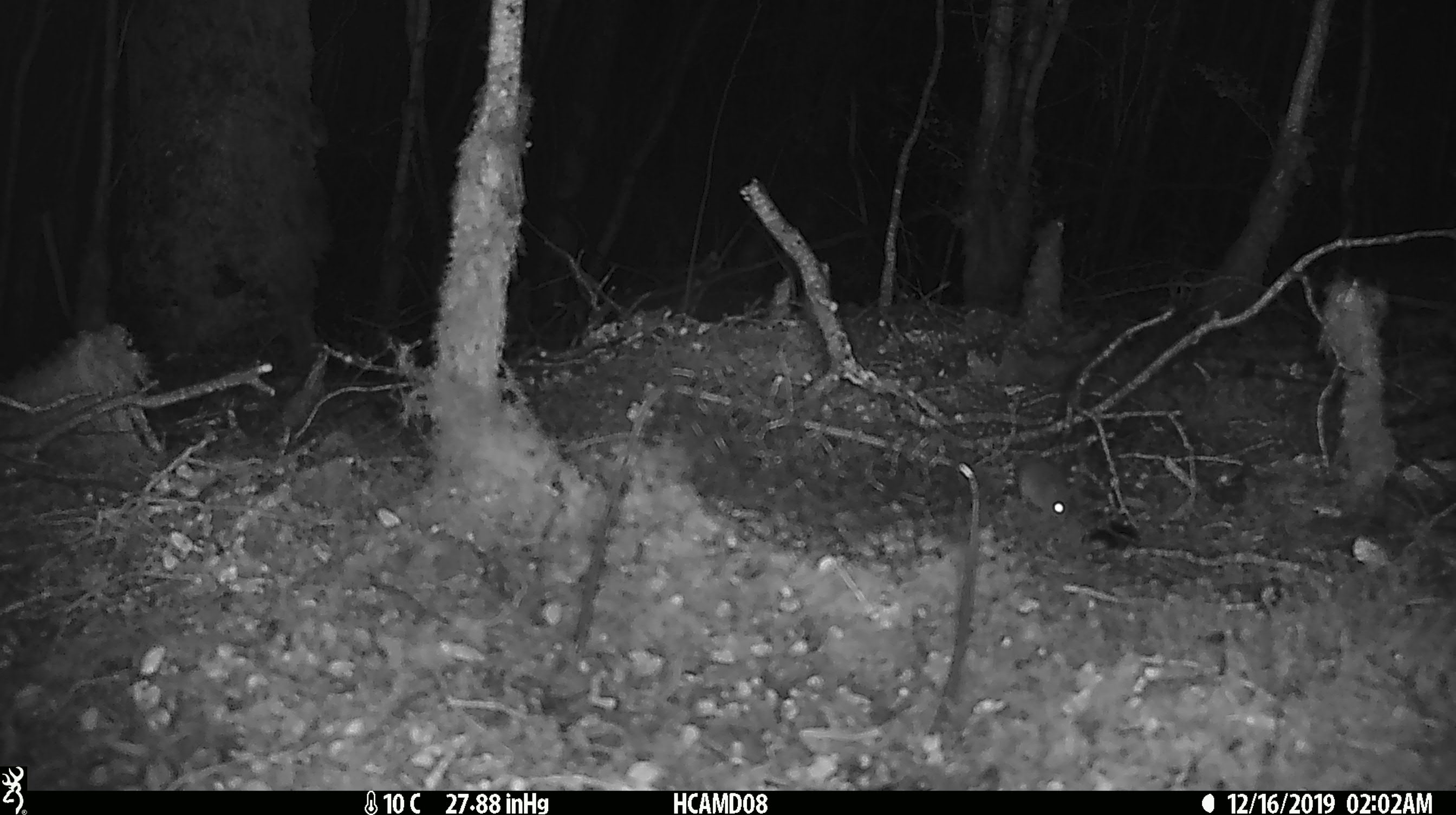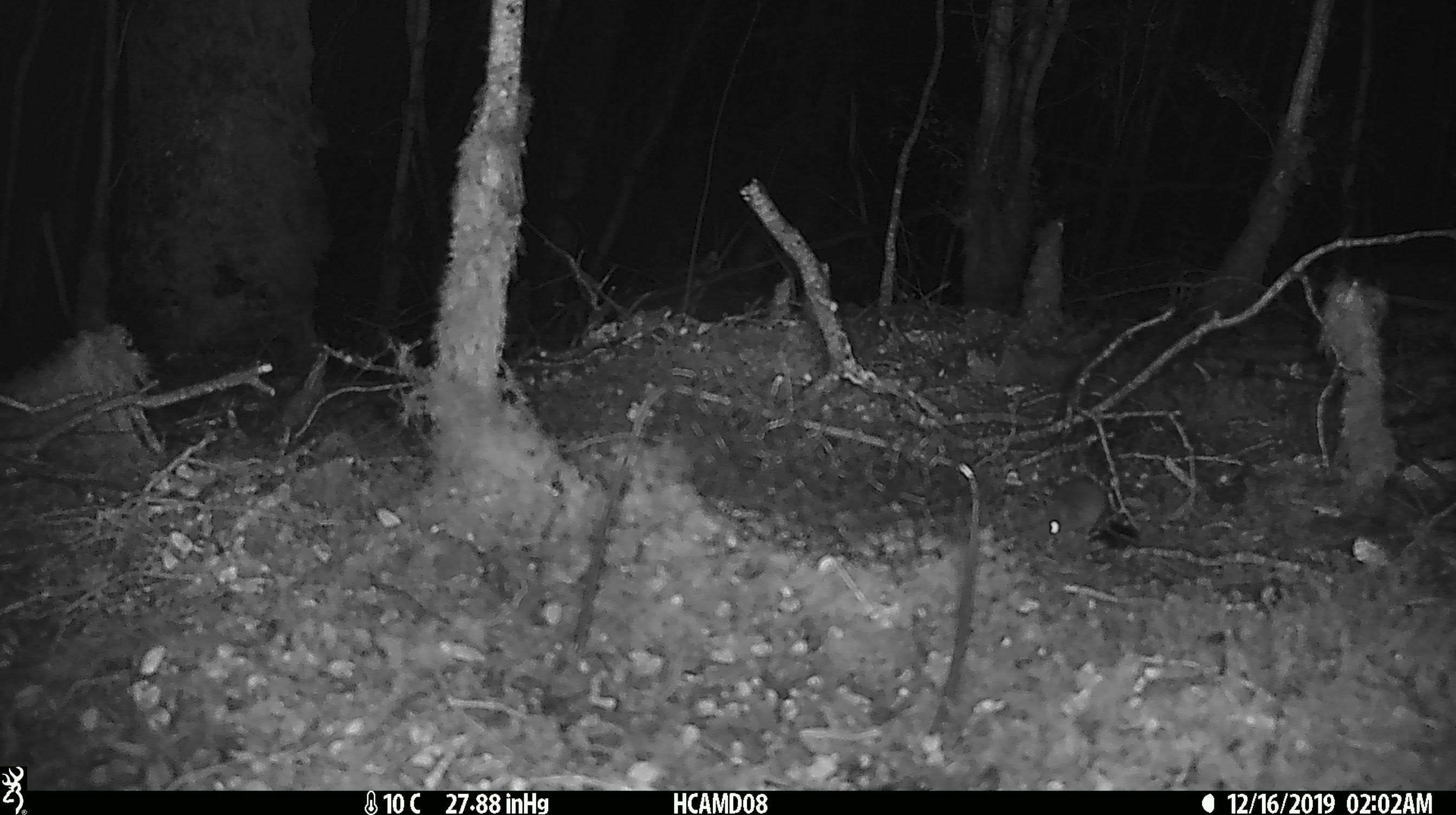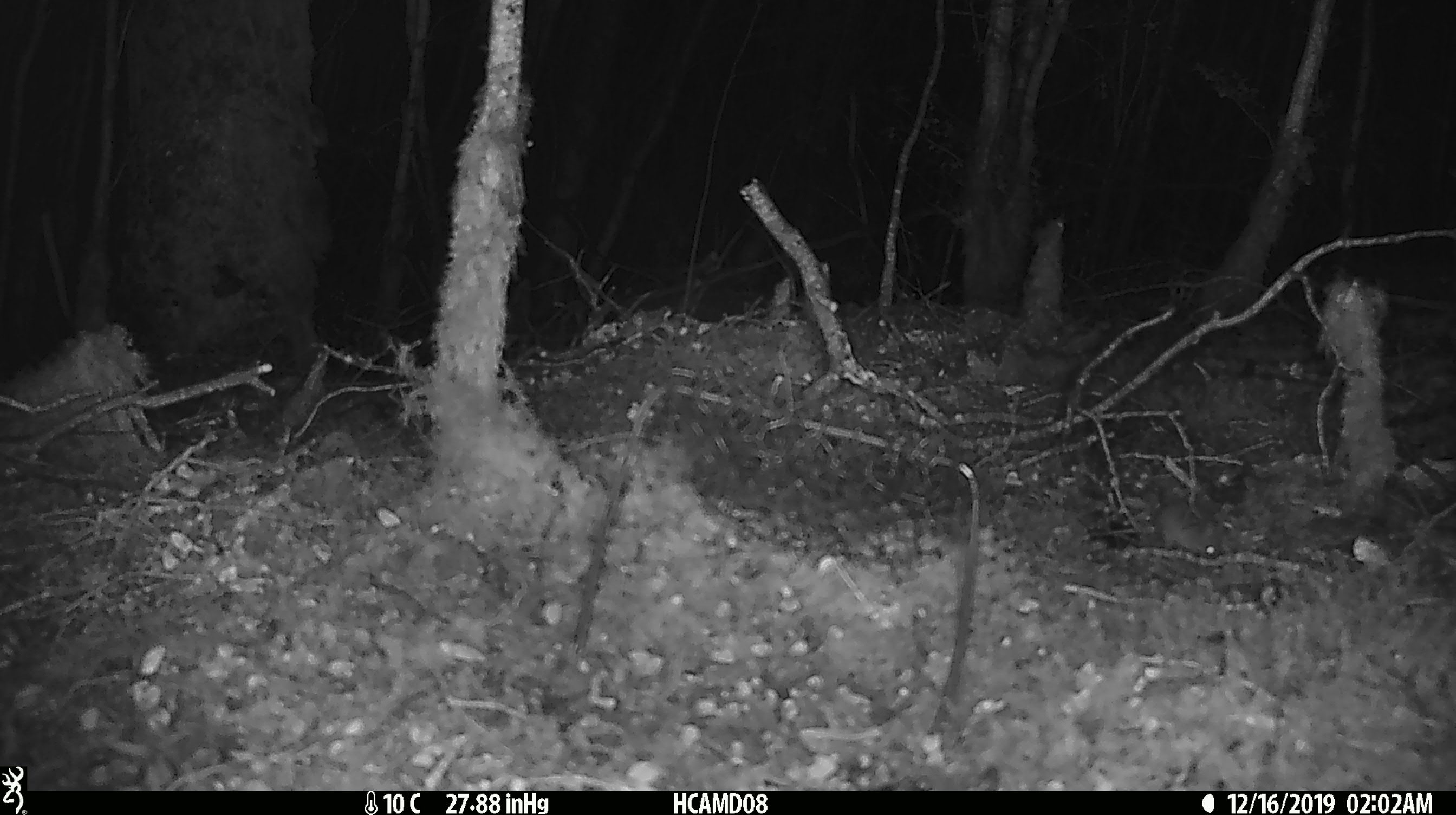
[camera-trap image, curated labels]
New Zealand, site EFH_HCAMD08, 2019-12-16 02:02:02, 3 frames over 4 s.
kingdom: Animalia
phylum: Chordata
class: Mammalia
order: Rodentia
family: Muridae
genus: Mus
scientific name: Mus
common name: mouse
Mouse (Mus).